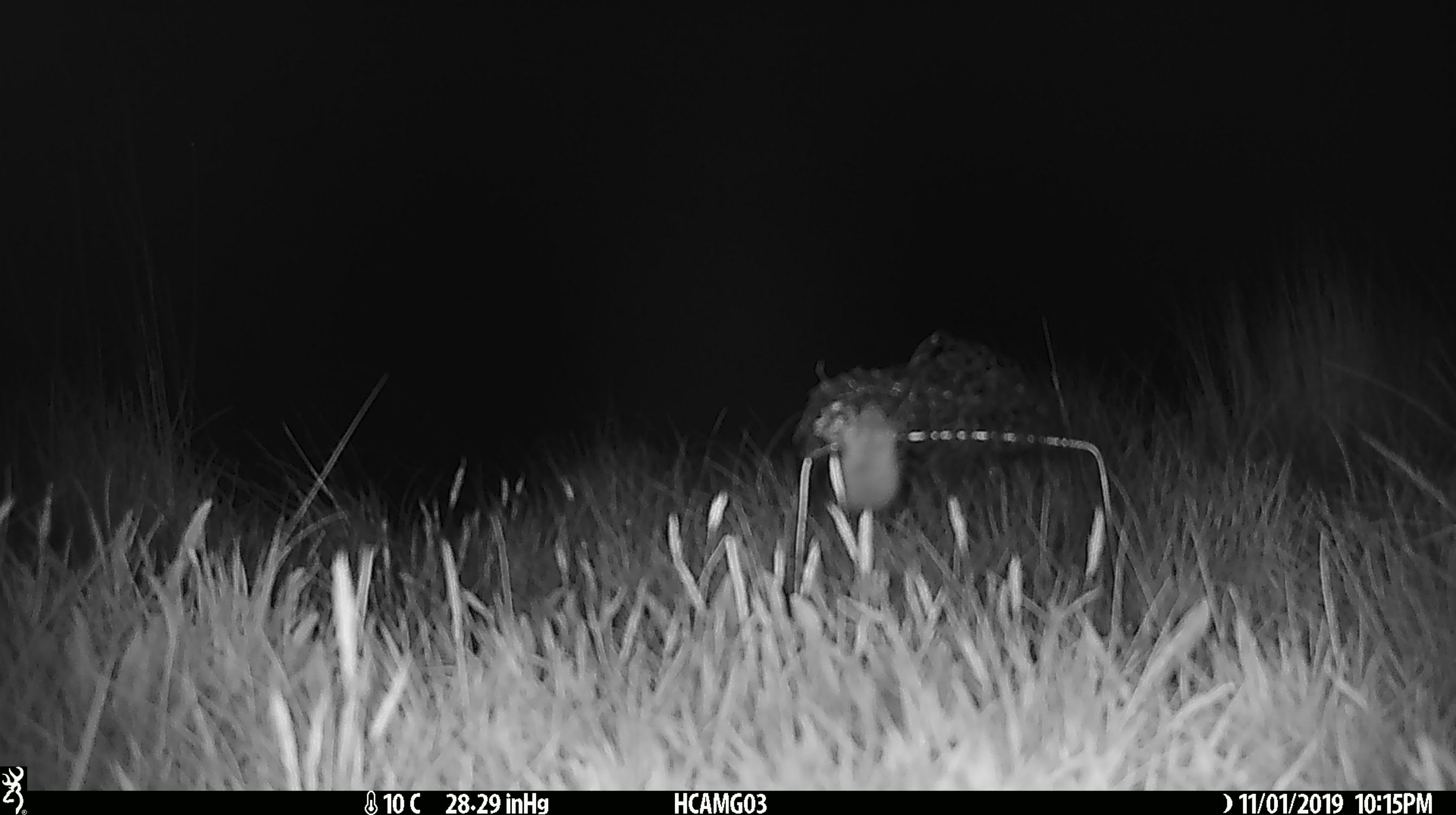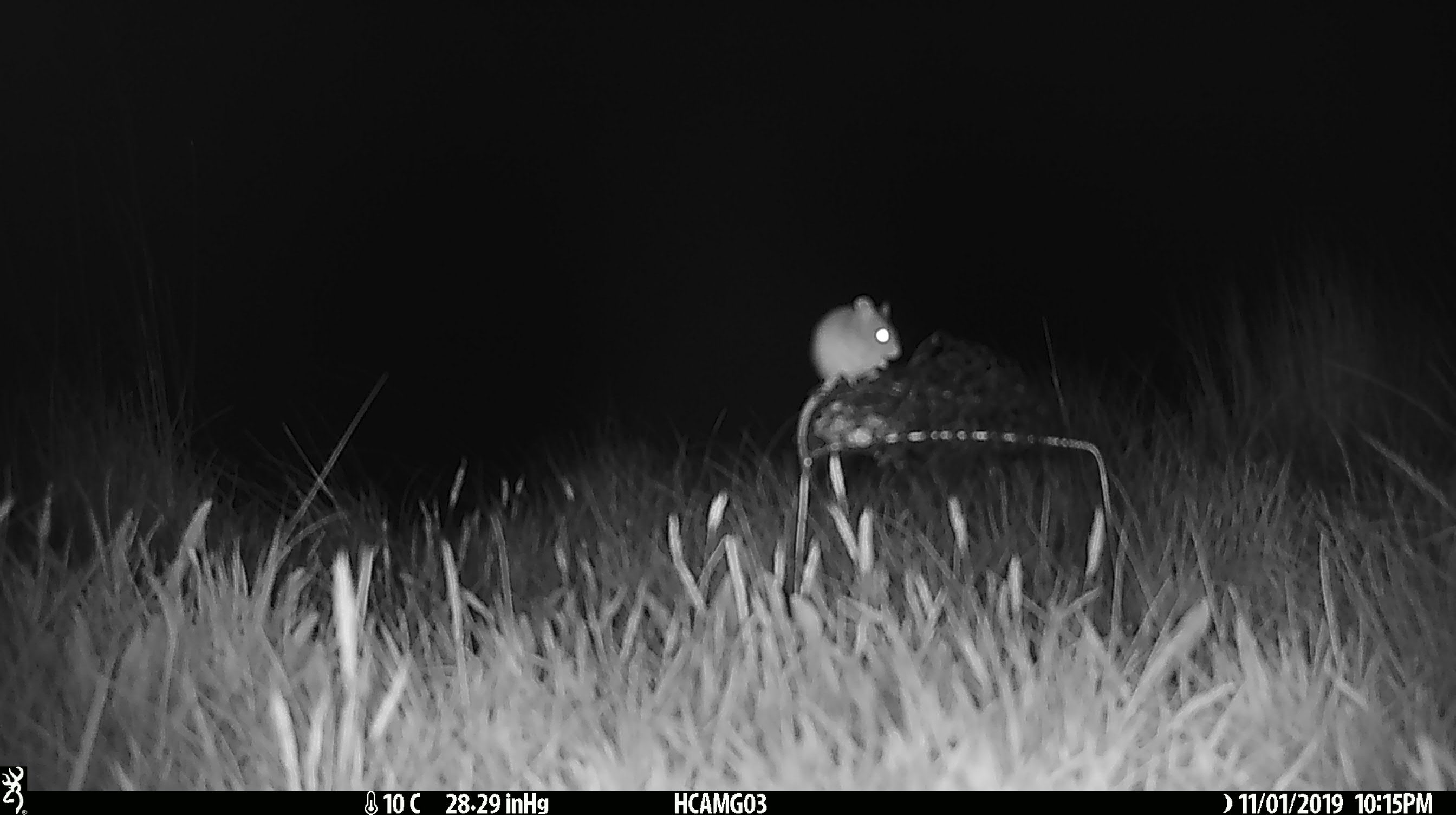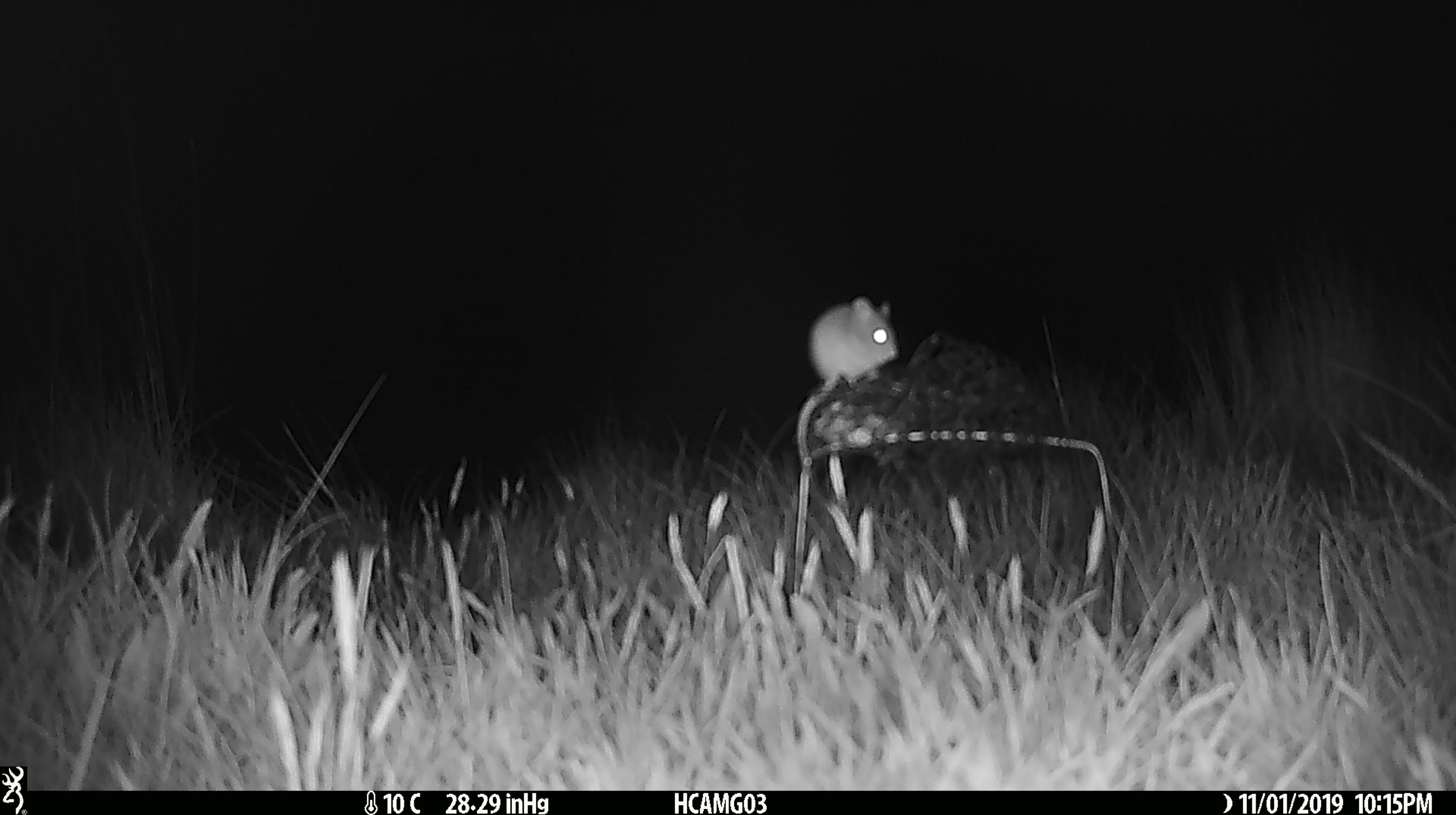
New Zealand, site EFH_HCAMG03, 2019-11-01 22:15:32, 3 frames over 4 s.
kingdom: Animalia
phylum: Chordata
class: Mammalia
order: Rodentia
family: Muridae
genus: Mus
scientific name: Mus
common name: mouse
Mouse (Mus).